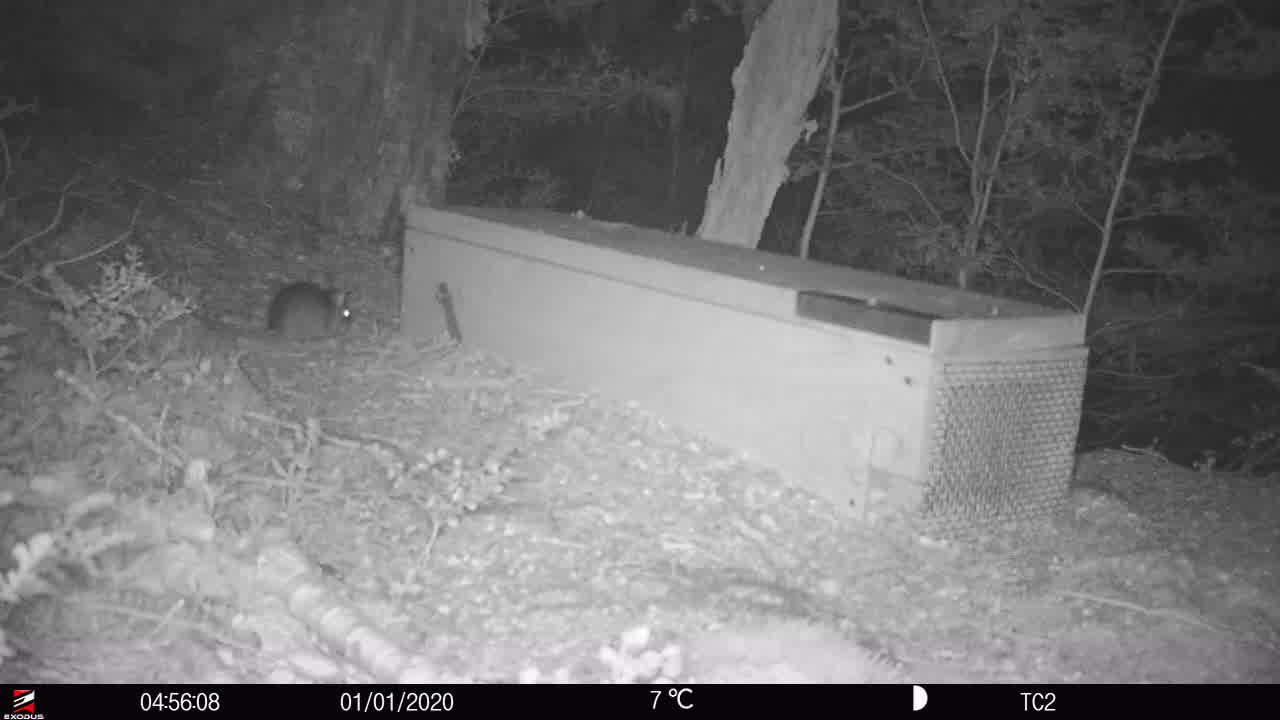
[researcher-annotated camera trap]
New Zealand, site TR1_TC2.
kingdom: Animalia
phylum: Chordata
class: Mammalia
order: Rodentia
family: Muridae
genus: Rattus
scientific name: Rattus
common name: rat